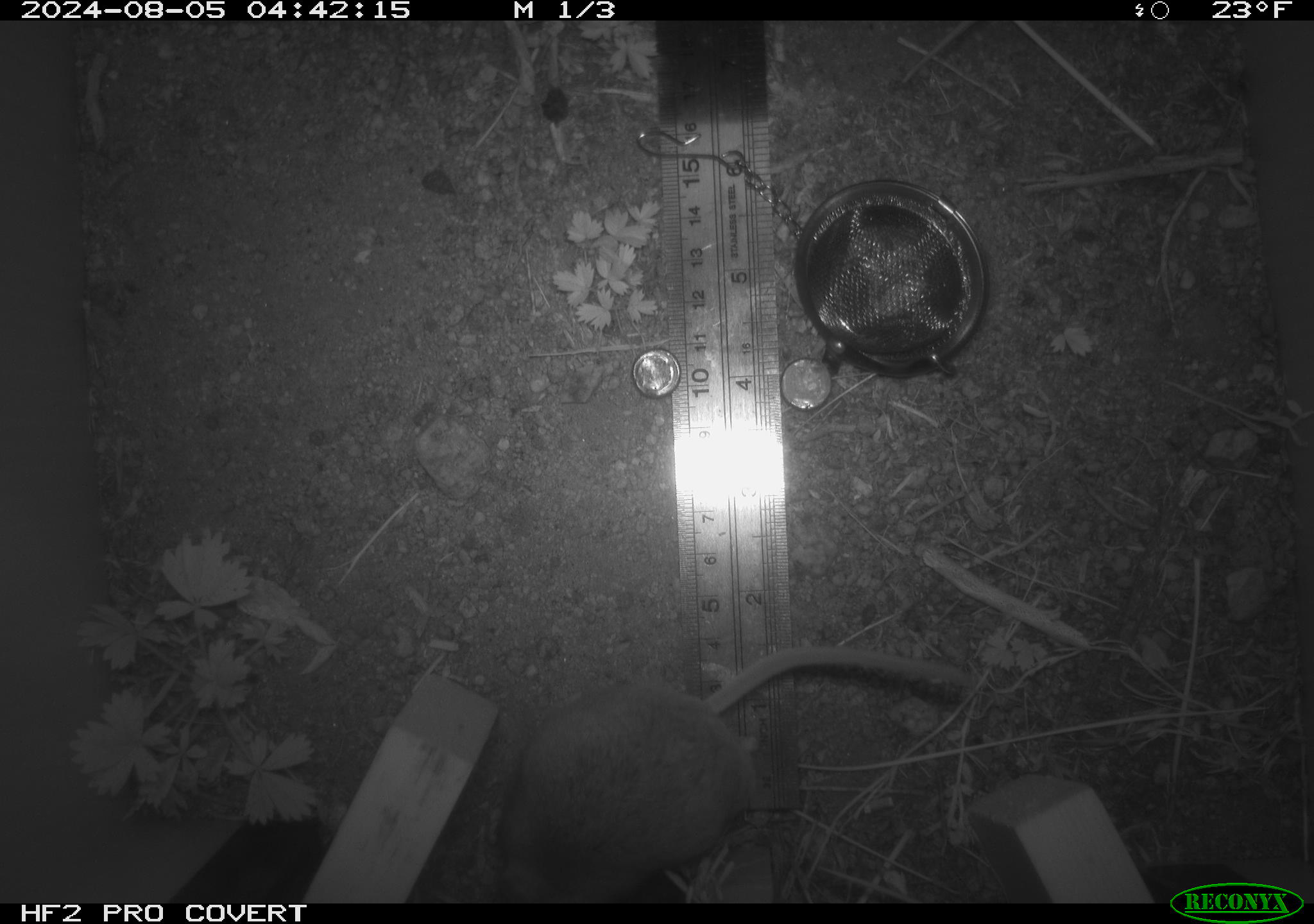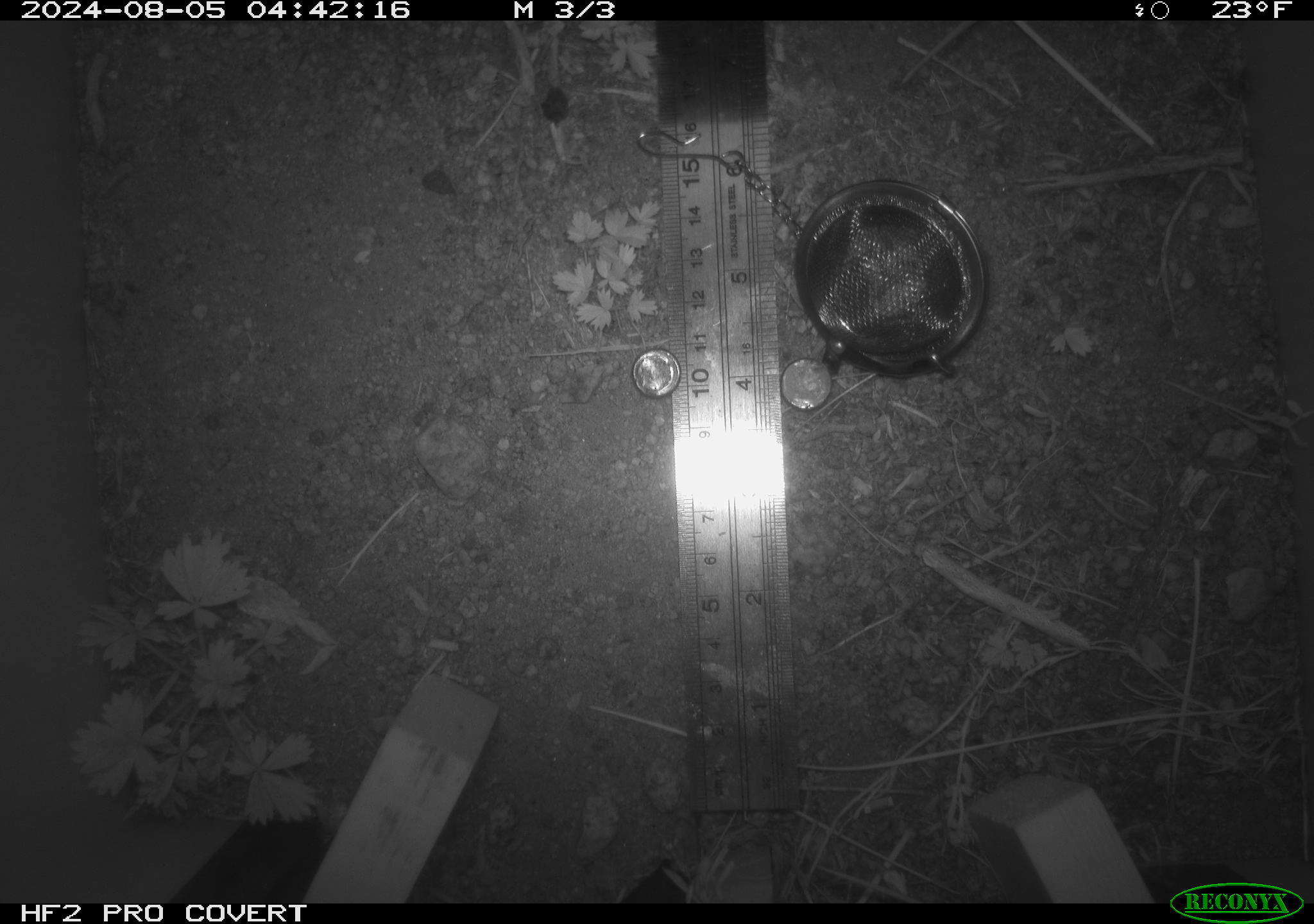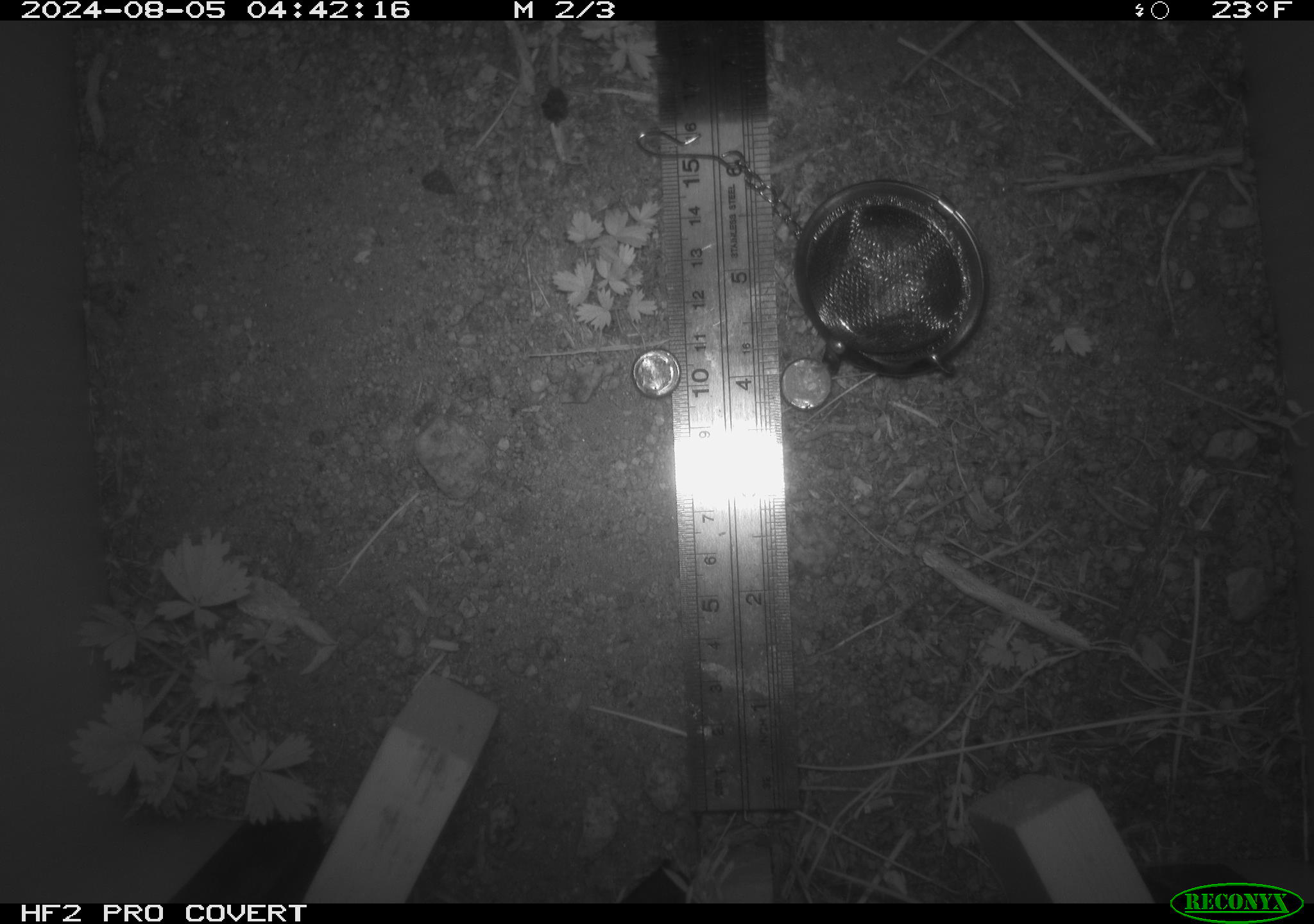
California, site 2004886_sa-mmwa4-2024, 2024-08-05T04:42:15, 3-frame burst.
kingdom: Animalia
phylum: Chordata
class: Mammalia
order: Rodentia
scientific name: Rodentia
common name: mouse species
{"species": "mouse species (Rodentia)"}